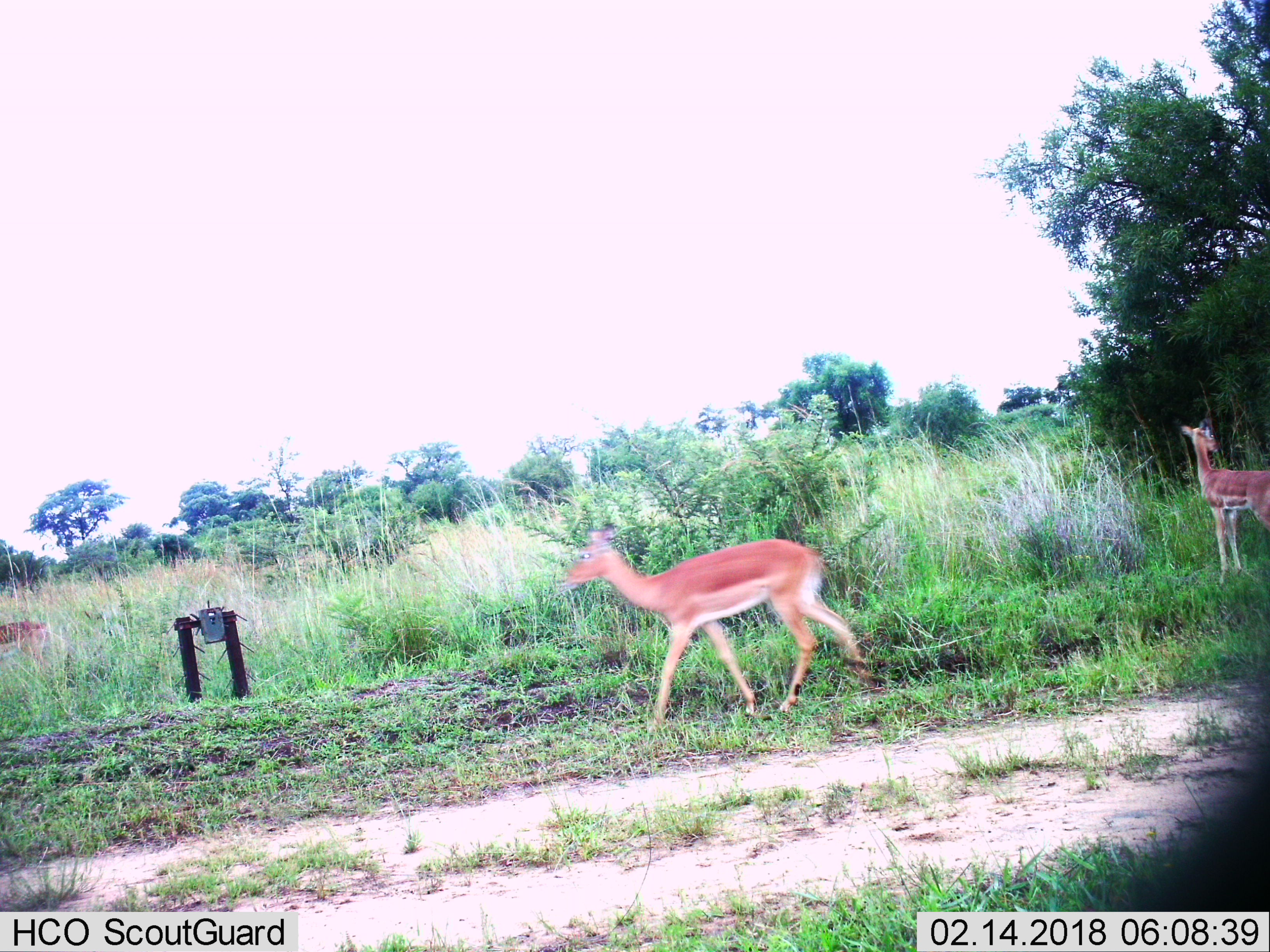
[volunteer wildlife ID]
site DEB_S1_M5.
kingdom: Animalia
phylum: Chordata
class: Mammalia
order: Artiodactyla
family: Bovidae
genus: Aepyceros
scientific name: Aepyceros melampus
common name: impala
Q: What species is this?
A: Impala (Aepyceros melampus).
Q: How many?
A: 3.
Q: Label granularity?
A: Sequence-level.